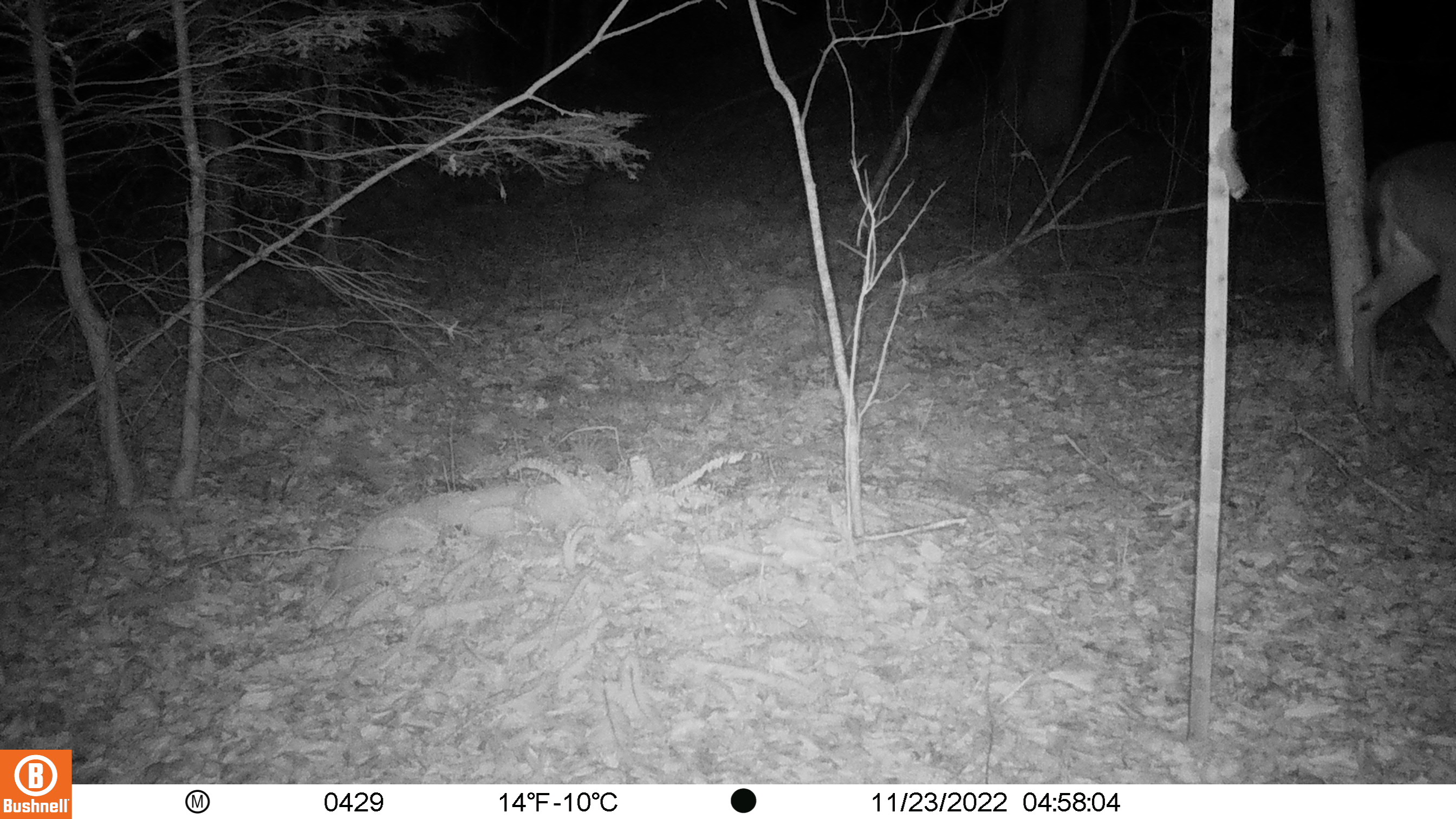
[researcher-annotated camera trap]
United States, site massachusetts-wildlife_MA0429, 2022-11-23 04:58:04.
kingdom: Animalia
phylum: Chordata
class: Mammalia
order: Artiodactyla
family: Cervidae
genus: Odocoileus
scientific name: Odocoileus virginianus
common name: white-tailed deer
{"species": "white-tailed deer (Odocoileus virginianus)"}